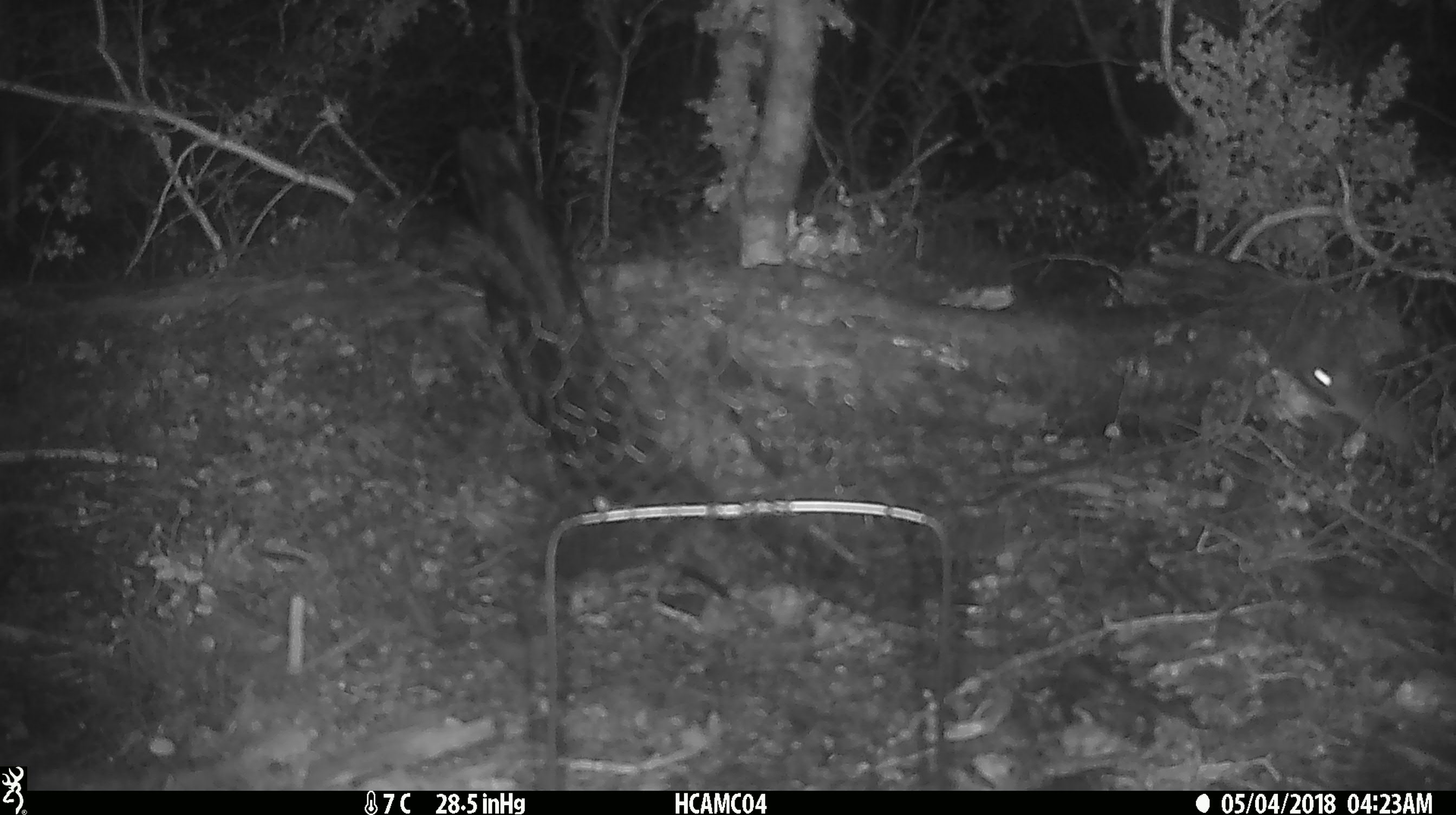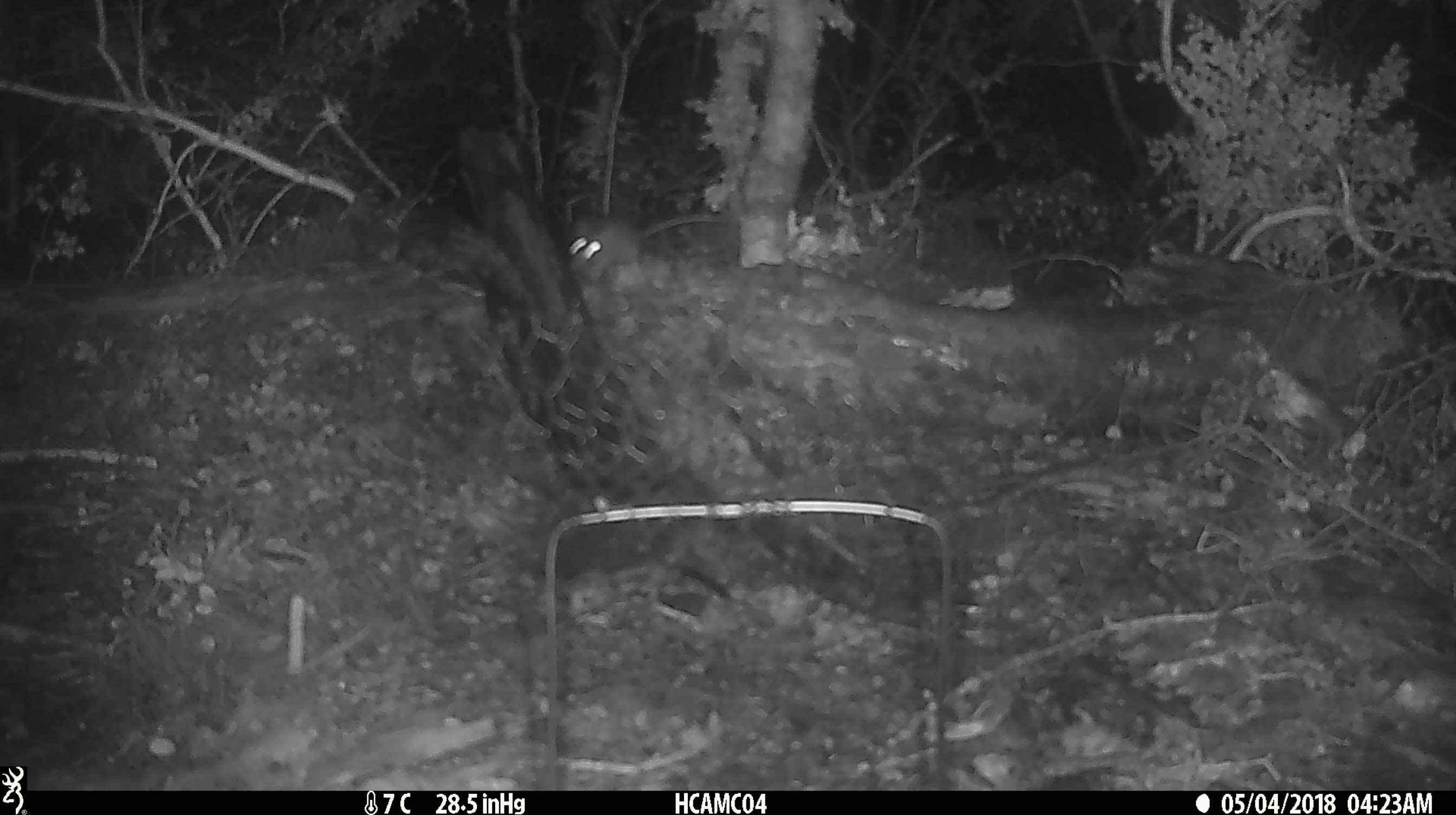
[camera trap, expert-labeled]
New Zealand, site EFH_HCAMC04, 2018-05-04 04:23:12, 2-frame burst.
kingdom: Animalia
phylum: Chordata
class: Mammalia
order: Rodentia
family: Muridae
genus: Rattus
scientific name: Rattus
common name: rat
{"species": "rat (Rattus)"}